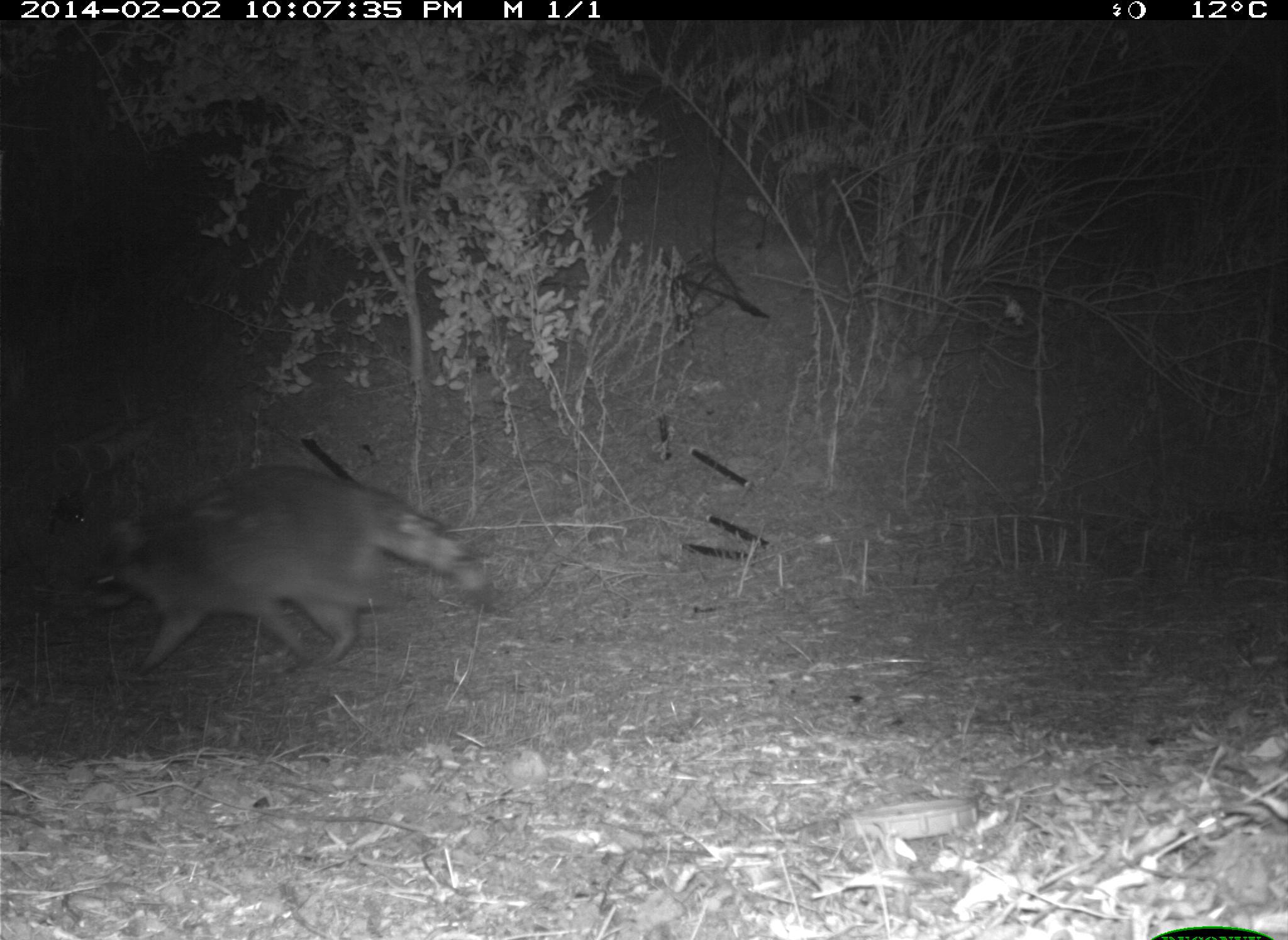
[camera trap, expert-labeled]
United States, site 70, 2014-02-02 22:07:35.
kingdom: Animalia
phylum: Chordata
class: Mammalia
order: Carnivora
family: Procyonidae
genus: Procyon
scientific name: Procyon lotor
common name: raccoon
Raccoon (Procyon lotor).